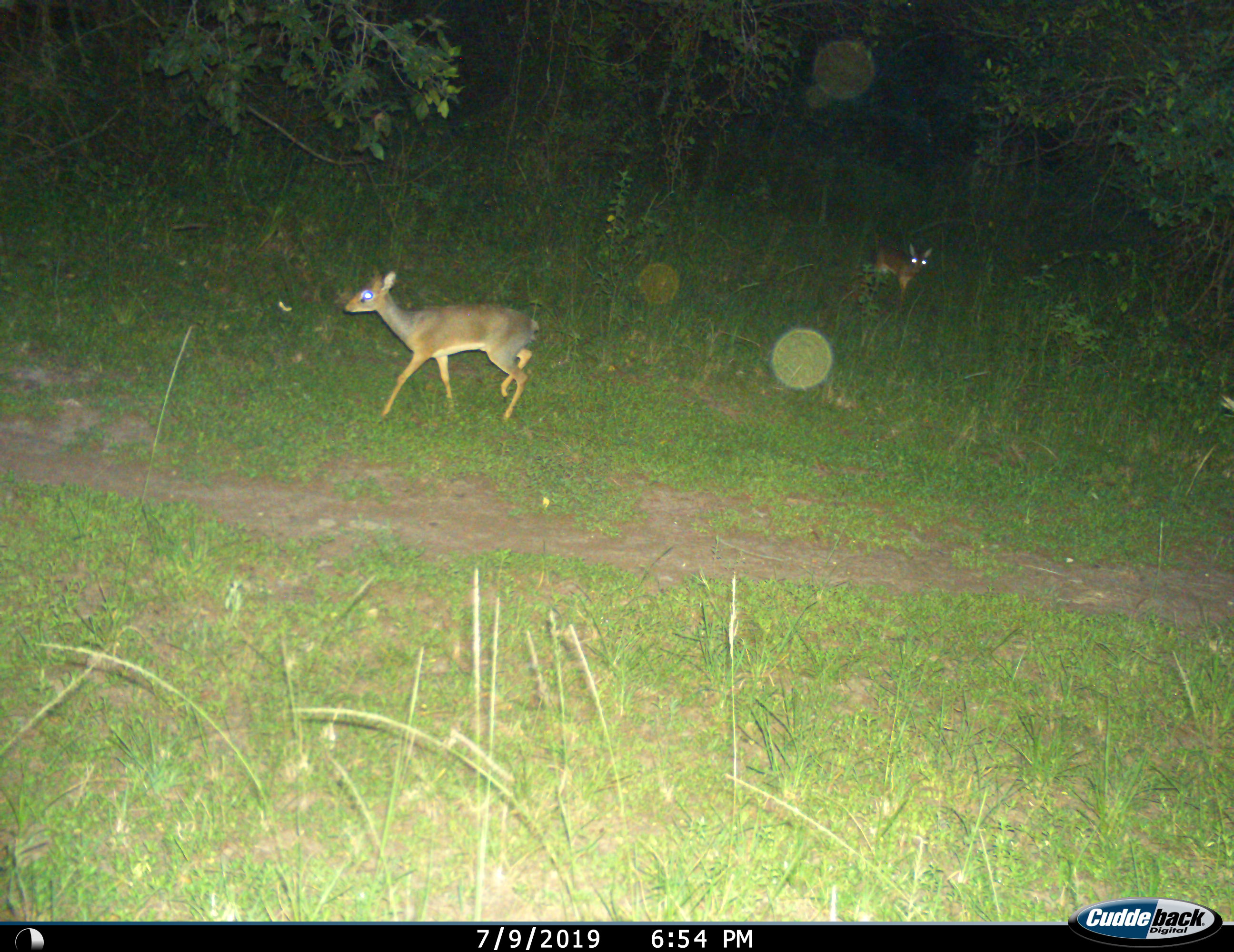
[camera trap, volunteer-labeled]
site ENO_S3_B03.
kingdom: Animalia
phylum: Chordata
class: Mammalia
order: Artiodactyla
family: Bovidae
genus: Madoqua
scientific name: Madoqua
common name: dik-dik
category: dikdik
Dikdik (dik-dik) (Madoqua), count 2. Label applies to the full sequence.